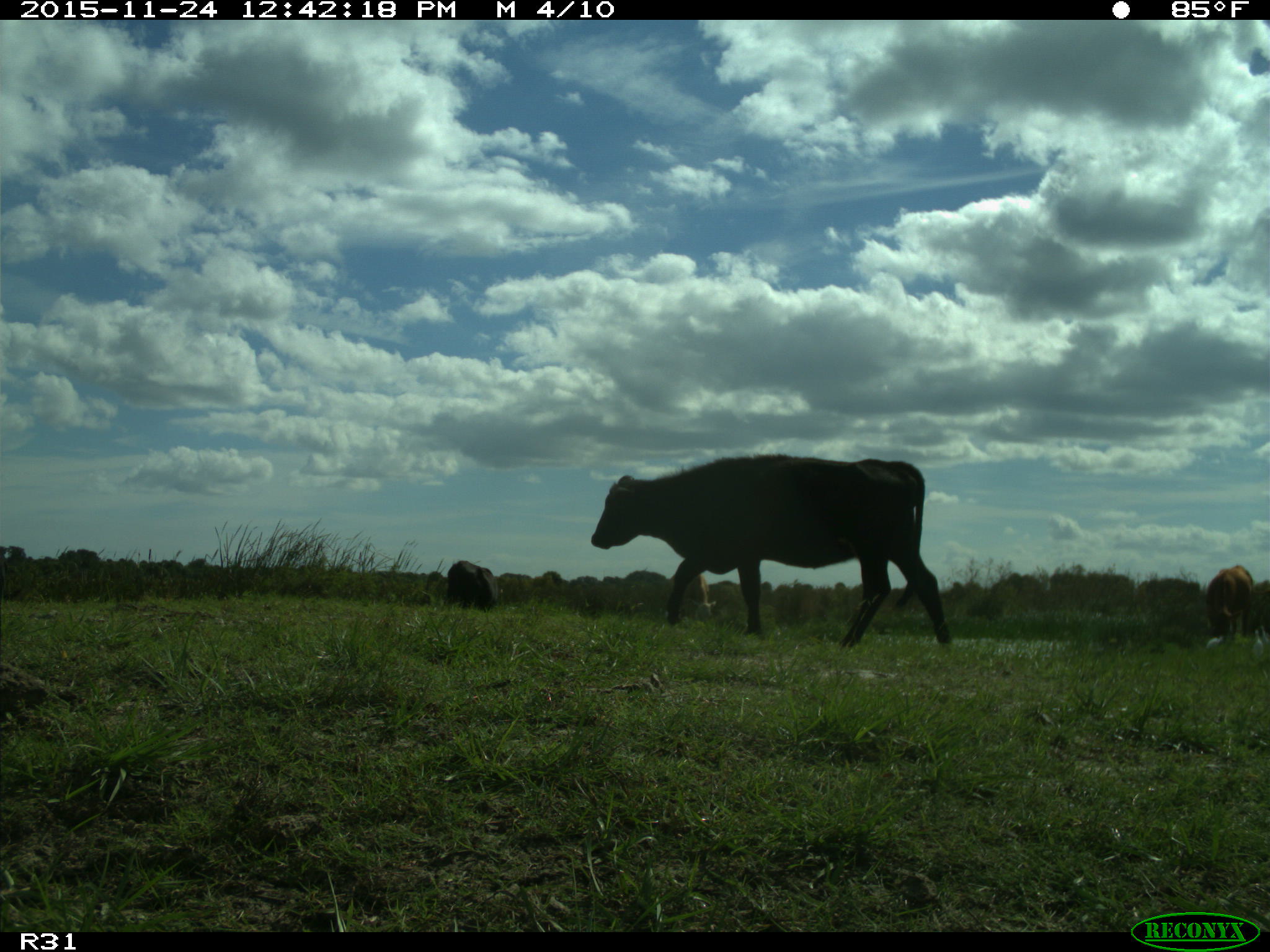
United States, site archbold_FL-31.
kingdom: Animalia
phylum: Chordata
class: Mammalia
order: Artiodactyla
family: Bovidae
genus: Bos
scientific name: Bos taurus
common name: domestic cow